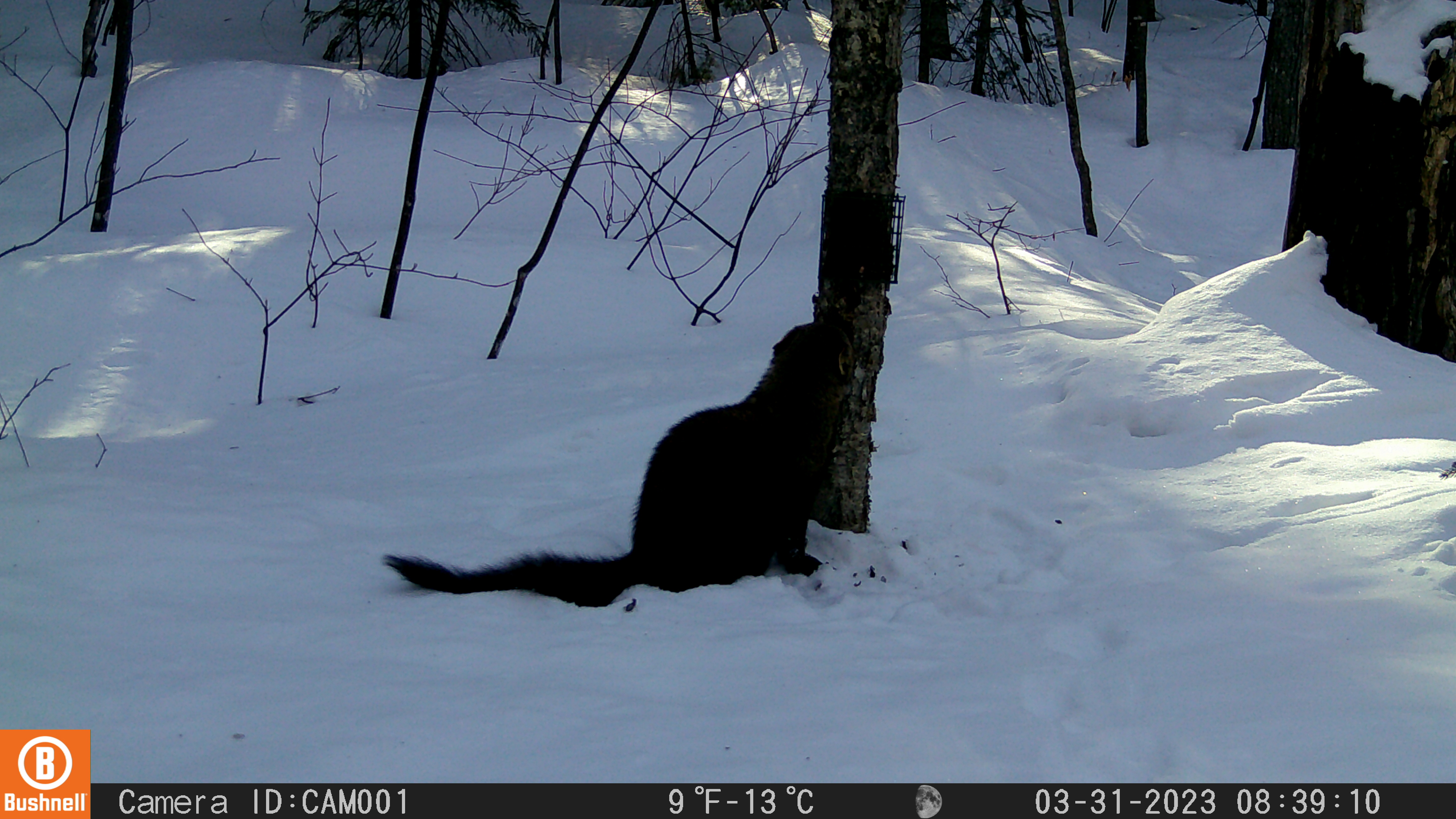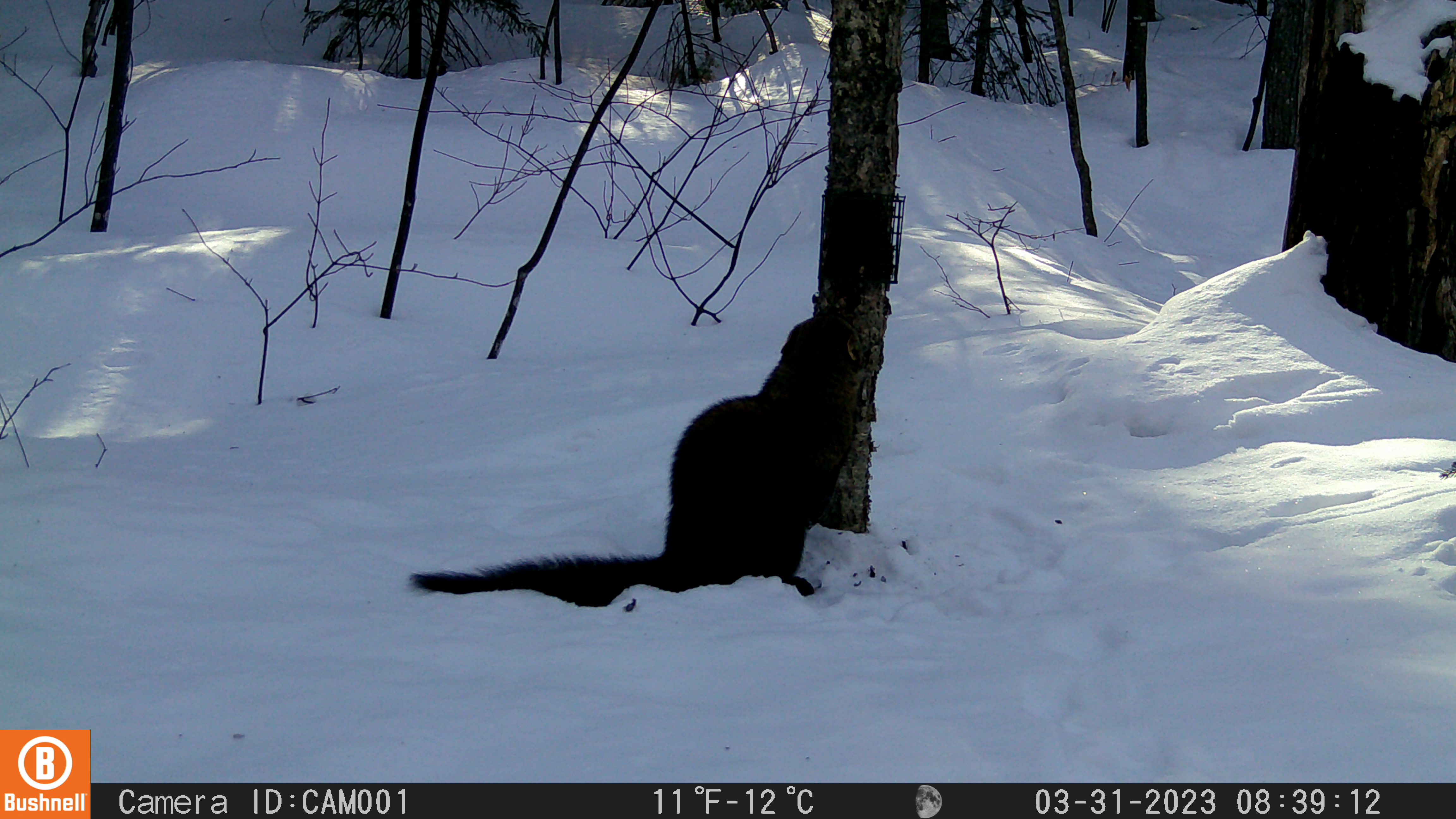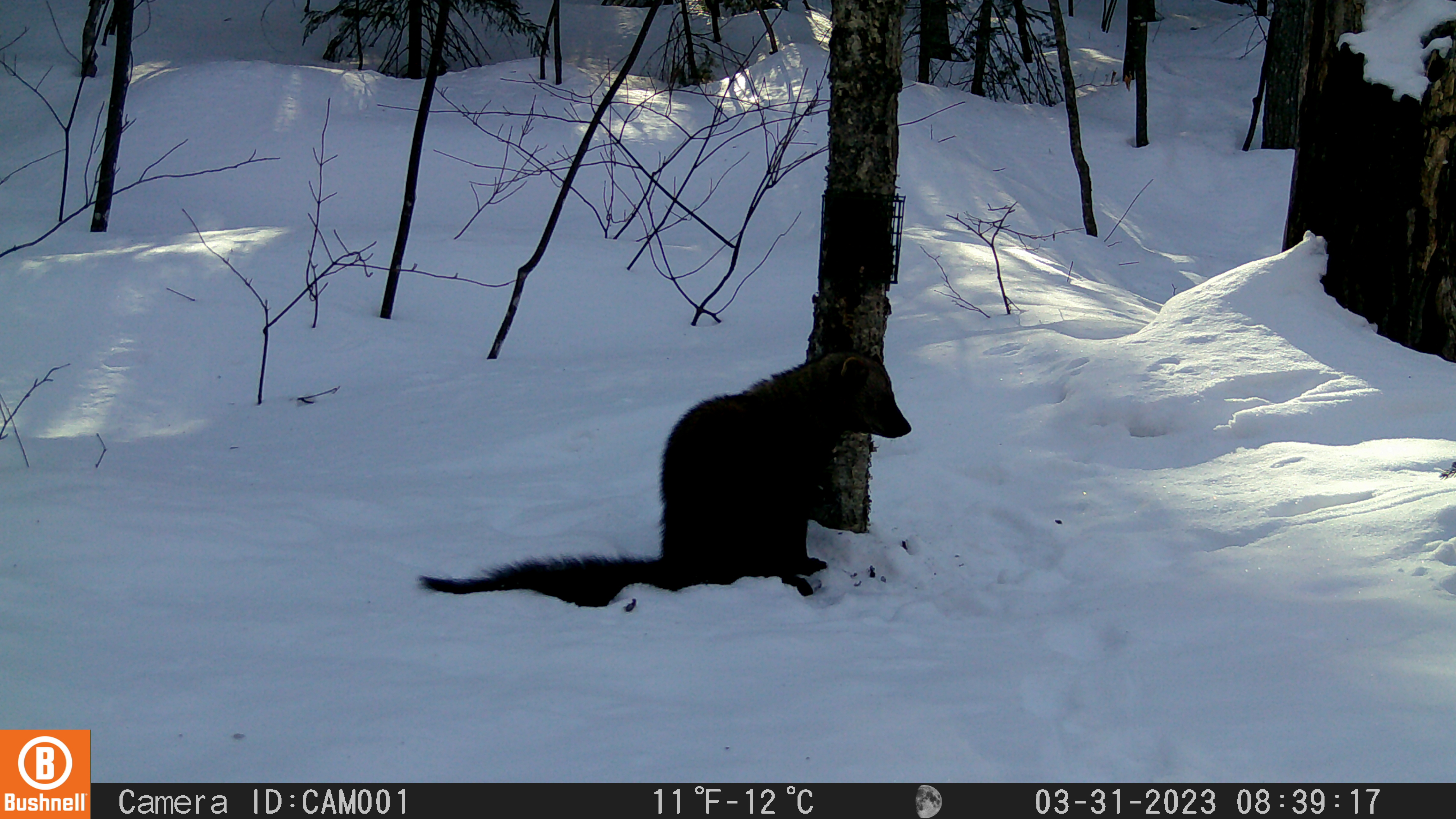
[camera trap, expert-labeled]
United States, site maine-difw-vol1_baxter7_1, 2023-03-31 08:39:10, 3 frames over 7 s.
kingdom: Animalia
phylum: Chordata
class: Mammalia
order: Carnivora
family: Mustelidae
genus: Pekania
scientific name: Pekania pennanti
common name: fisher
Fisher (Pekania pennanti).